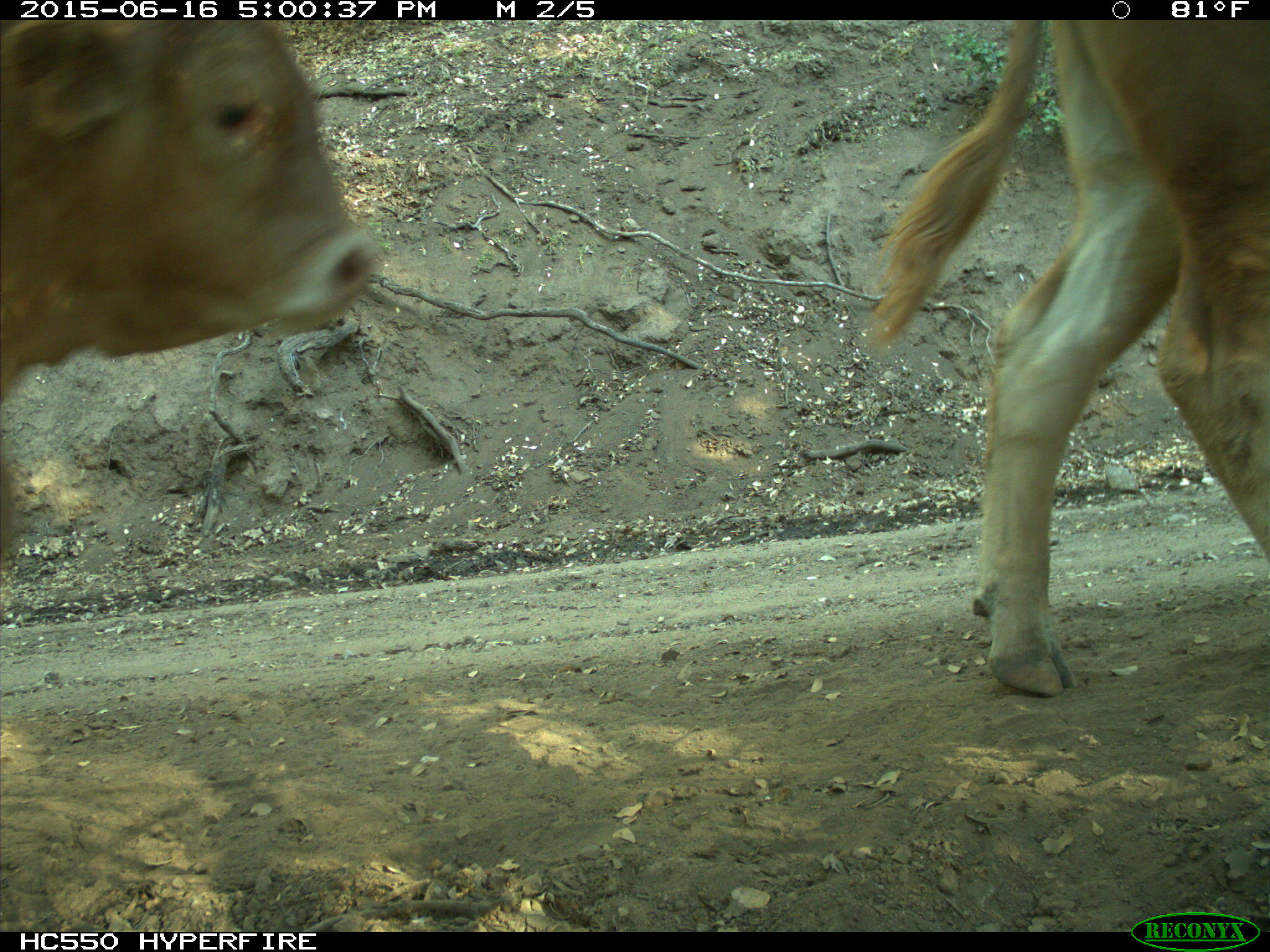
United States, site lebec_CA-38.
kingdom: Animalia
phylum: Chordata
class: Mammalia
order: Artiodactyla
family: Bovidae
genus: Bos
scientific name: Bos taurus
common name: domestic cow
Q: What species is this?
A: Bos taurus (domestic cow).